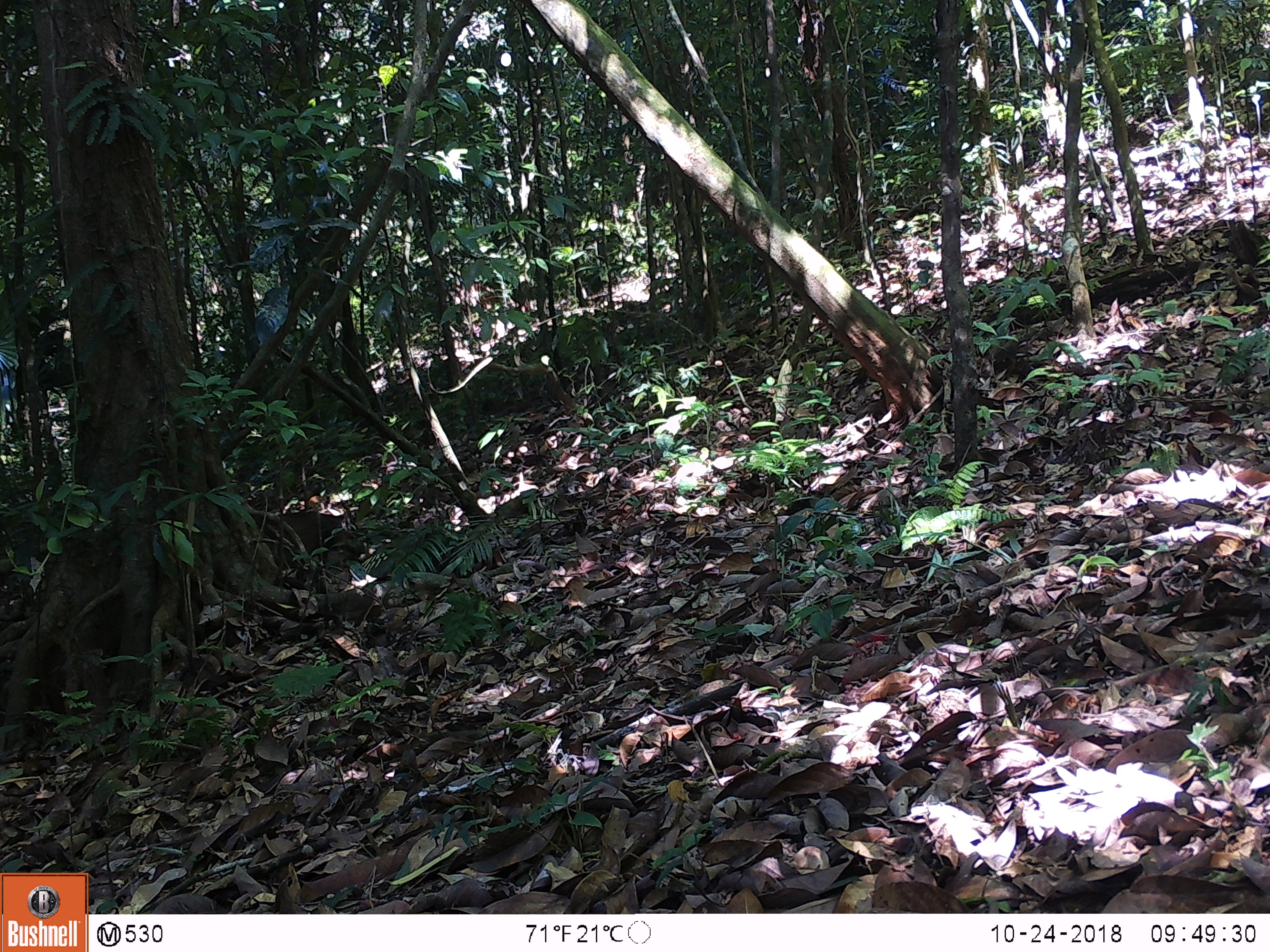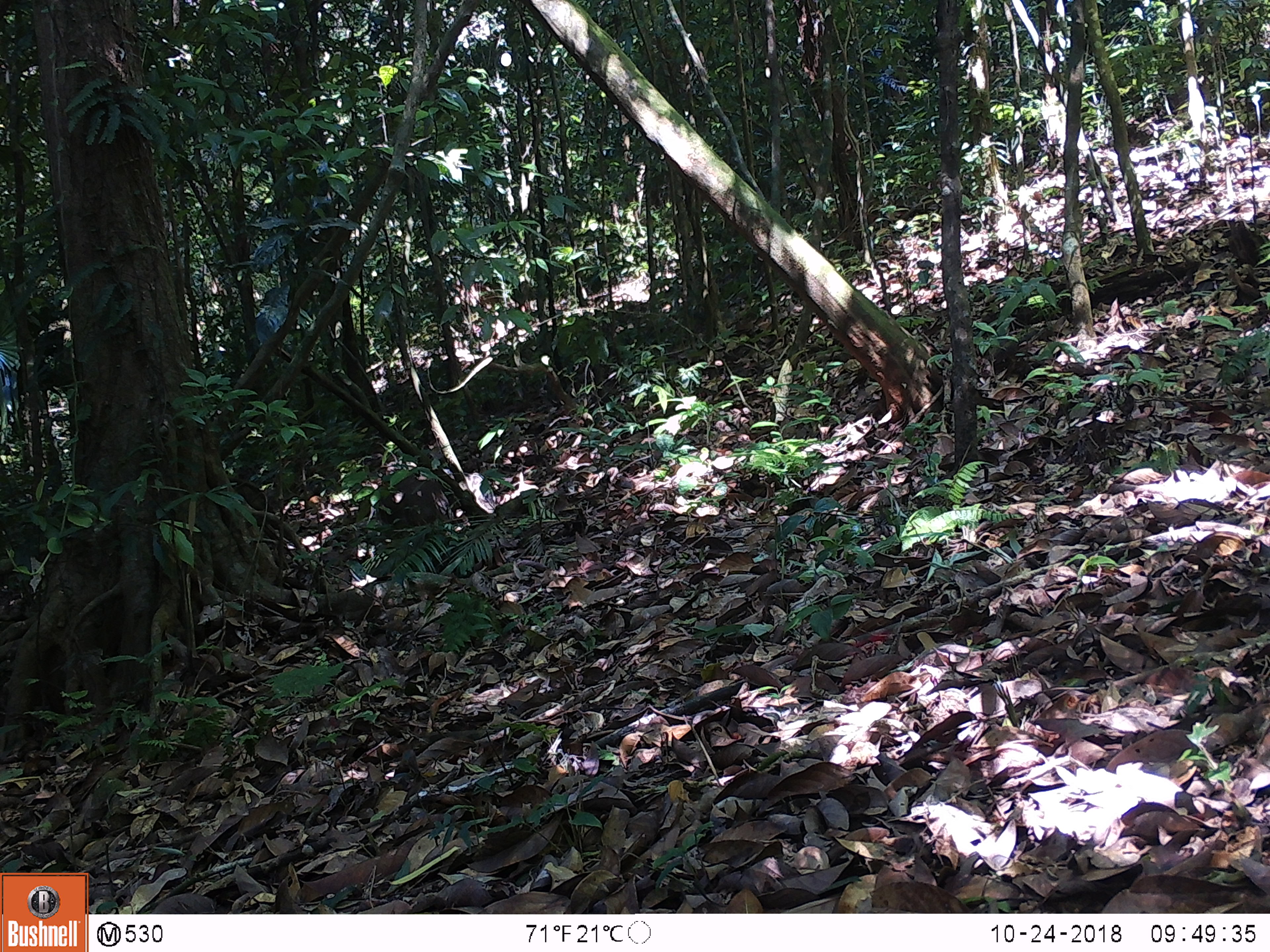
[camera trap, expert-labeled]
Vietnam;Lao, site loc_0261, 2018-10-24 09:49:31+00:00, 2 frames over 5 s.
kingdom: Animalia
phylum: Chordata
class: Mammalia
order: Artiodactyla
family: Suidae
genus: Sus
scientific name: Sus scrofa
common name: eurasian wild pig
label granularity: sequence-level